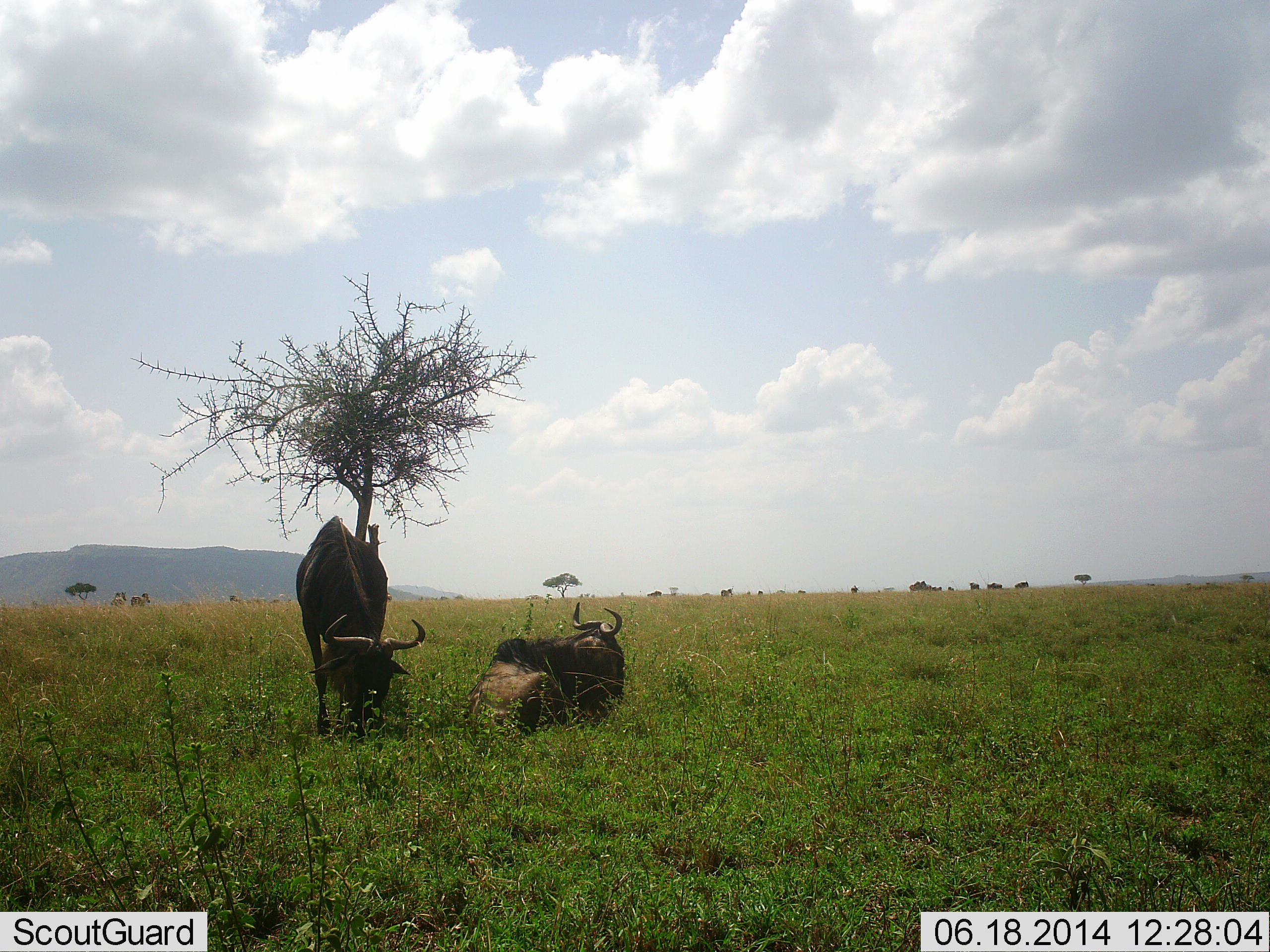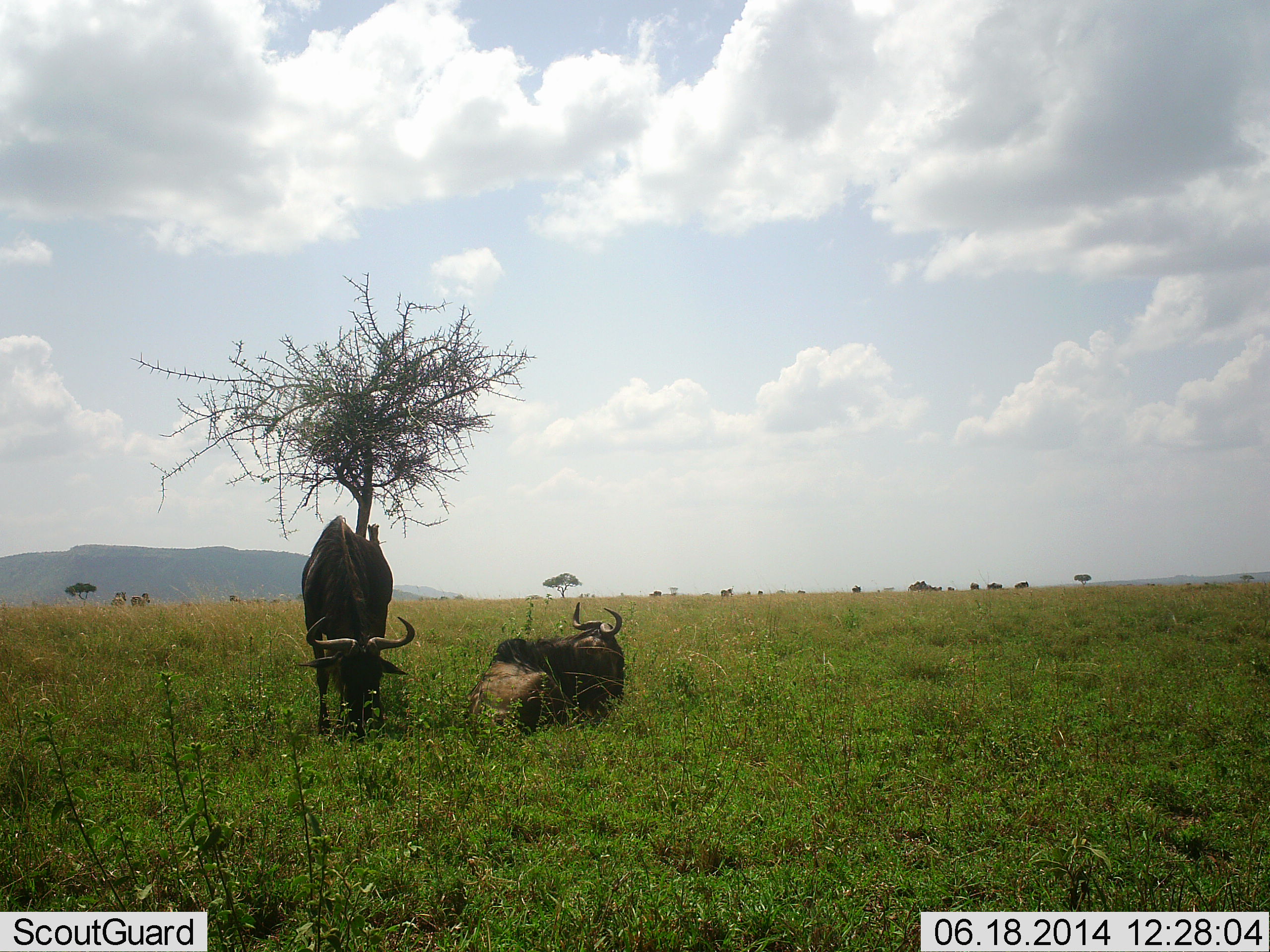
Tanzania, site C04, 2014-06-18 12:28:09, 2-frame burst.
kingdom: Animalia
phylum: Chordata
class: Mammalia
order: Artiodactyla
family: Bovidae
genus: Connochaetes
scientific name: Connochaetes taurinus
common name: blue wildebeest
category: wildebeest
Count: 2.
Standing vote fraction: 30%.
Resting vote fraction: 100%.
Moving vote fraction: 10%.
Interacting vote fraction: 0%.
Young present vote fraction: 0%.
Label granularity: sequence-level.